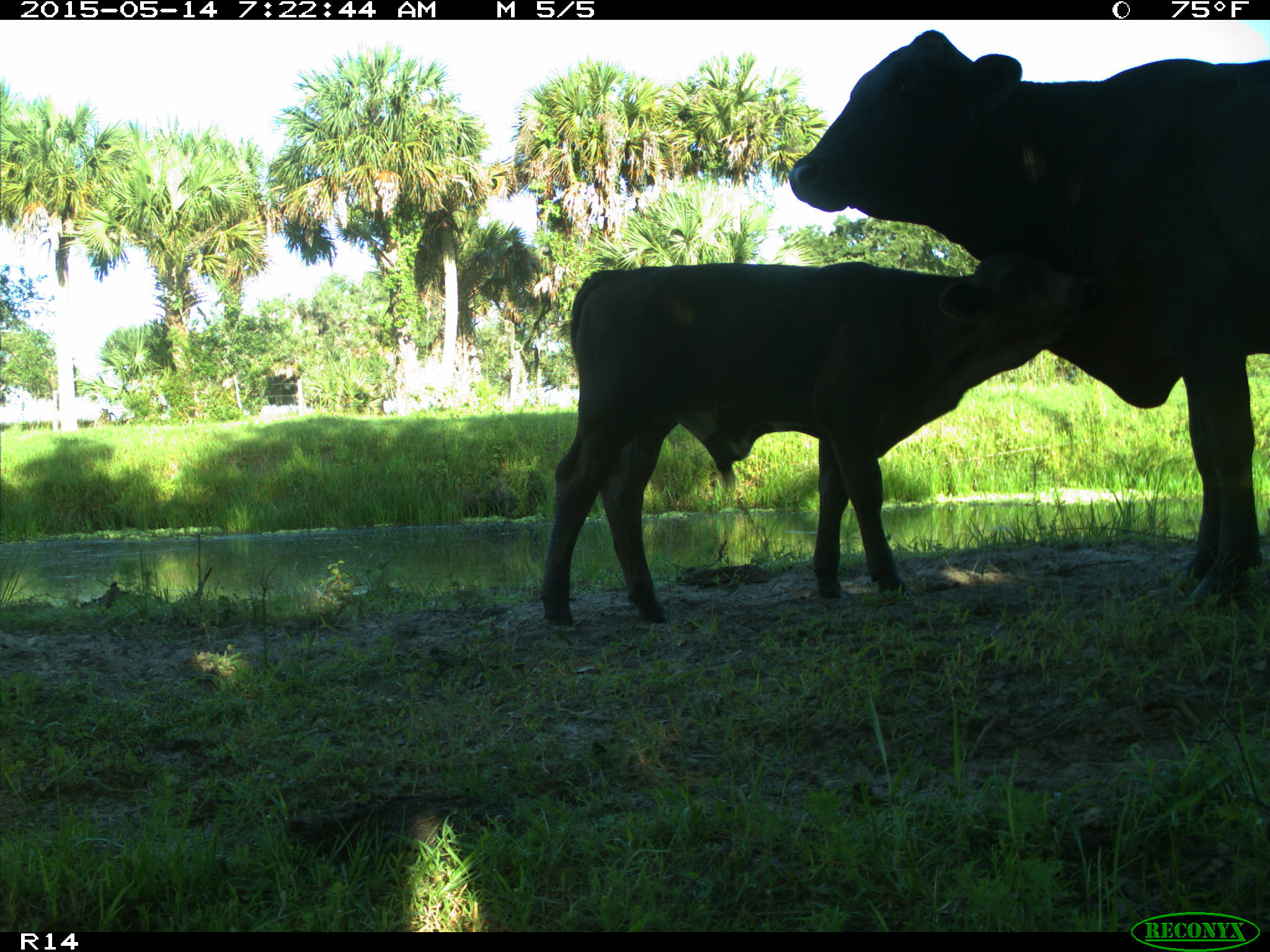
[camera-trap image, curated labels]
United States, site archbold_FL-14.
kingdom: Animalia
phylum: Chordata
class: Mammalia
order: Artiodactyla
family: Bovidae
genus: Bos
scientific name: Bos taurus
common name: domestic cow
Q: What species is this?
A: Bos taurus (domestic cow).